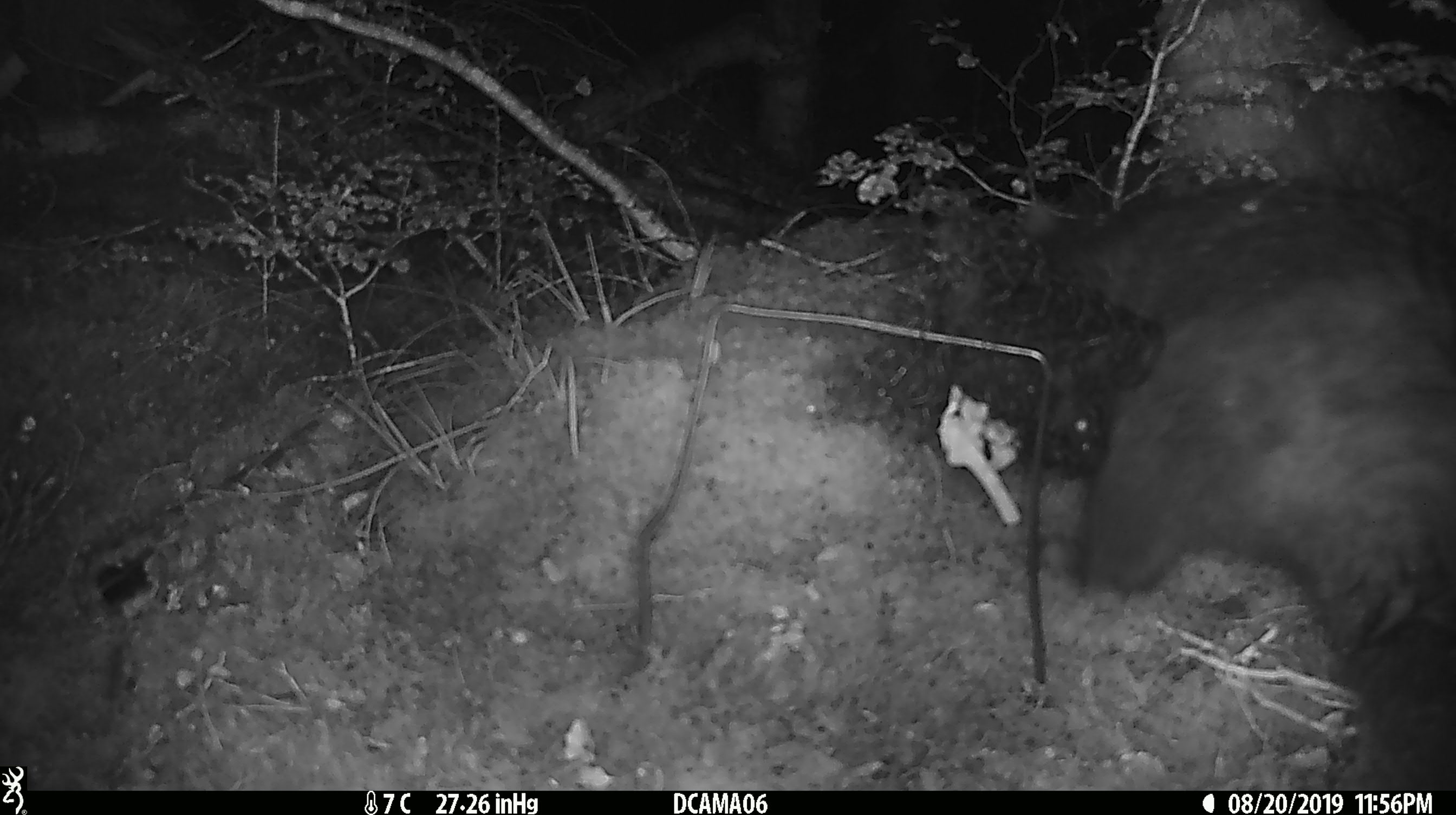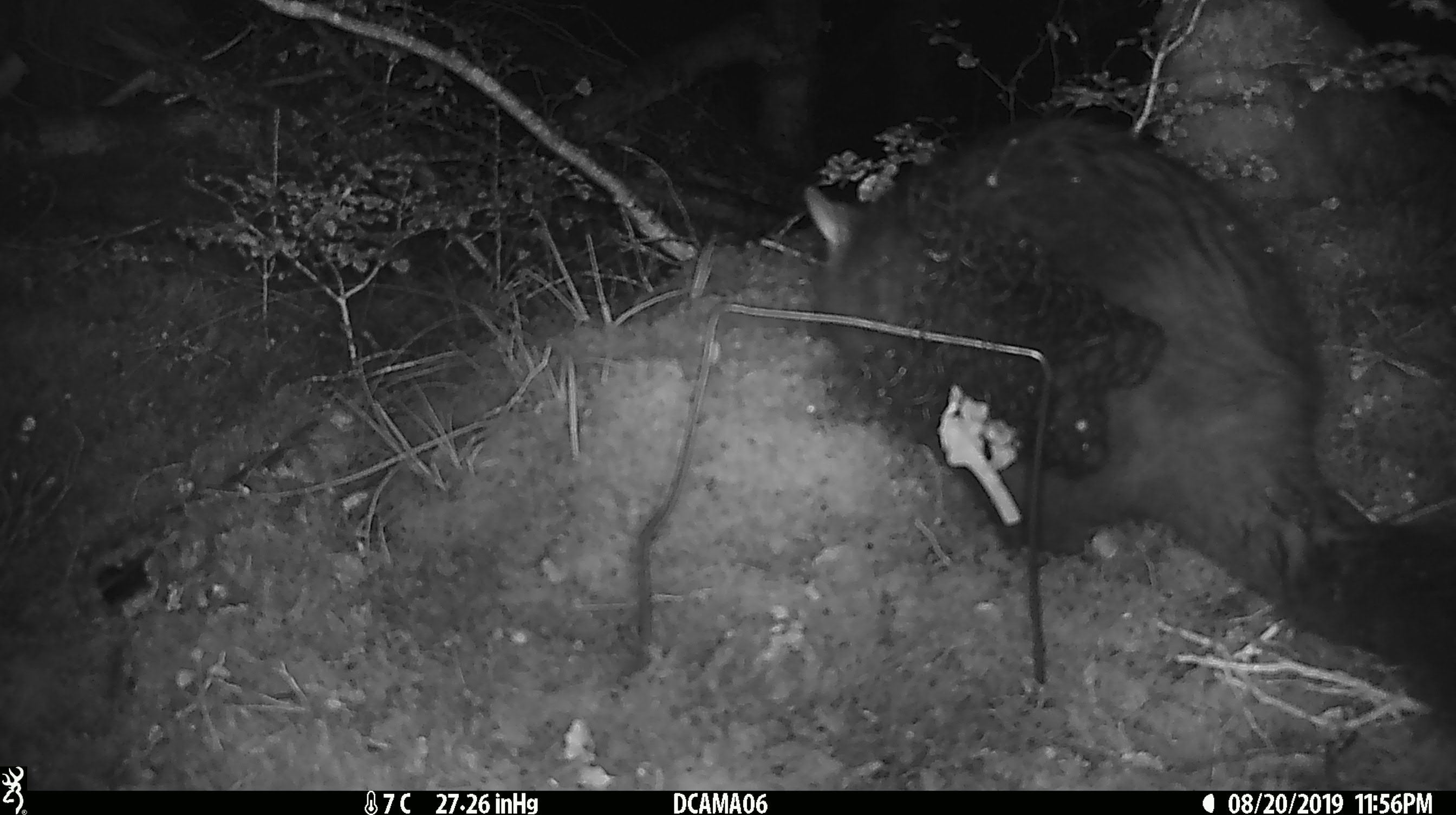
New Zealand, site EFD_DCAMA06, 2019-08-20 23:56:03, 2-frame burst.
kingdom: Animalia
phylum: Chordata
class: Mammalia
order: Diprotodontia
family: Phalangeridae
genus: Trichosurus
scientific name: Trichosurus vulpecula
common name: common brushtail possum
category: possum